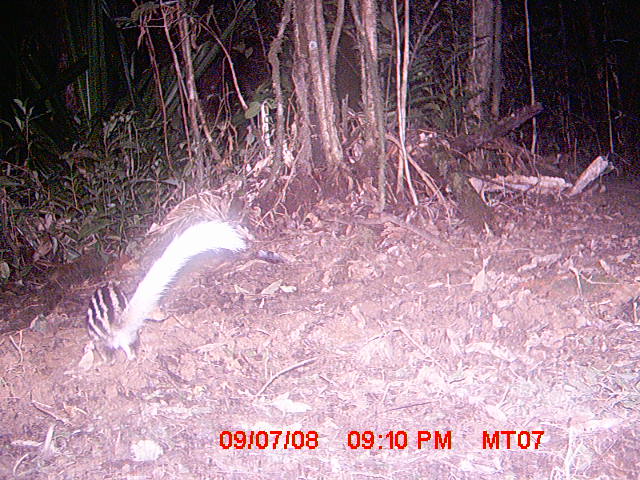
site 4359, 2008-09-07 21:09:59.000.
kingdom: Animalia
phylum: Chordata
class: Mammalia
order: Carnivora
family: Eupleridae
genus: Galidictis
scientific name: Galidictis fasciata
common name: broad-striped vontsira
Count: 2.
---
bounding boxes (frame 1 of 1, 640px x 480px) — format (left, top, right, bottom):
galidictis fasciata: (87, 219, 247, 366)